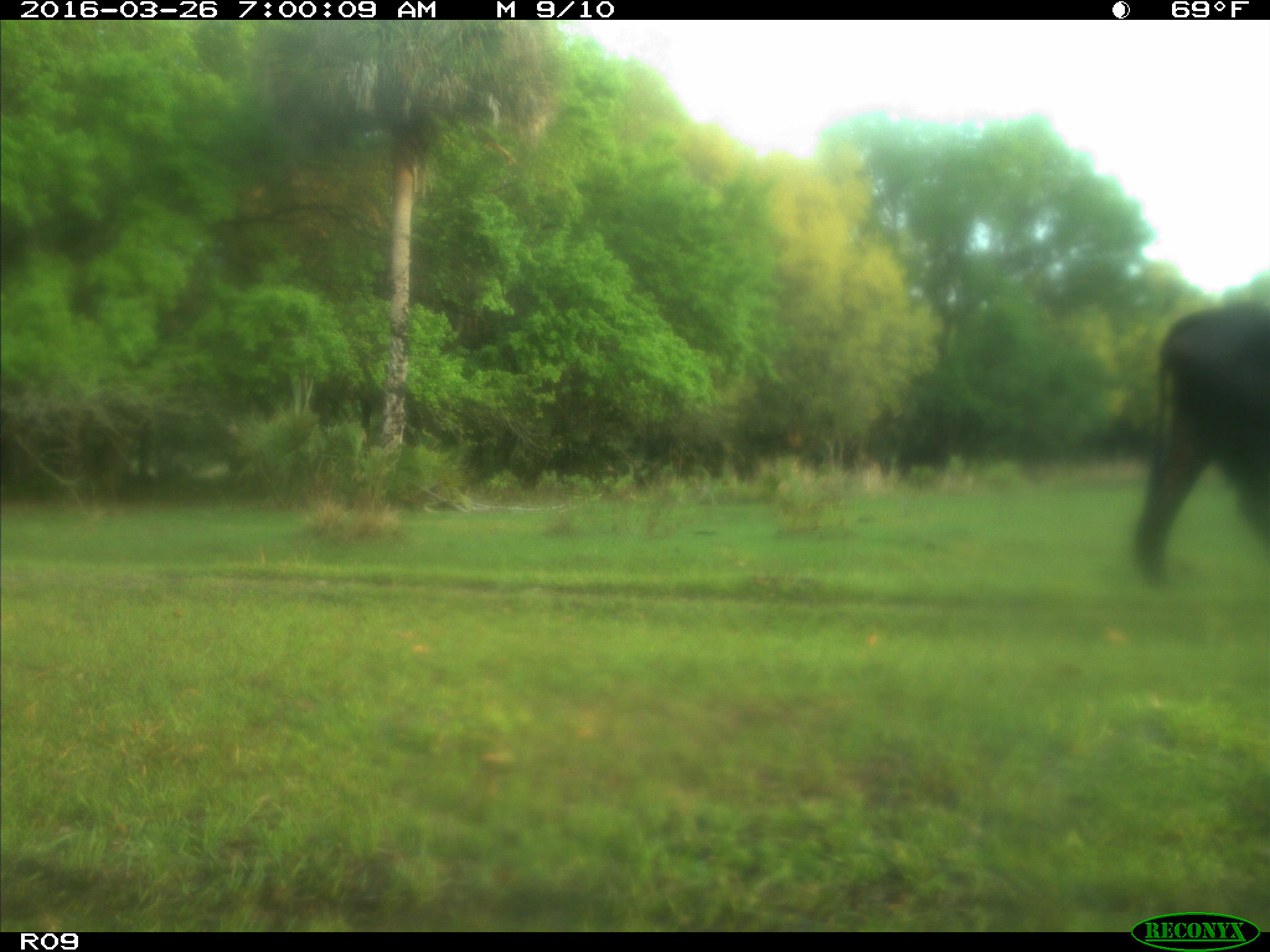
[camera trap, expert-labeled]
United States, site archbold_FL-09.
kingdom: Animalia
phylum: Chordata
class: Mammalia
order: Artiodactyla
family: Bovidae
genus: Bos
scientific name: Bos taurus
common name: domestic cow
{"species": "Bos taurus (domestic cow)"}